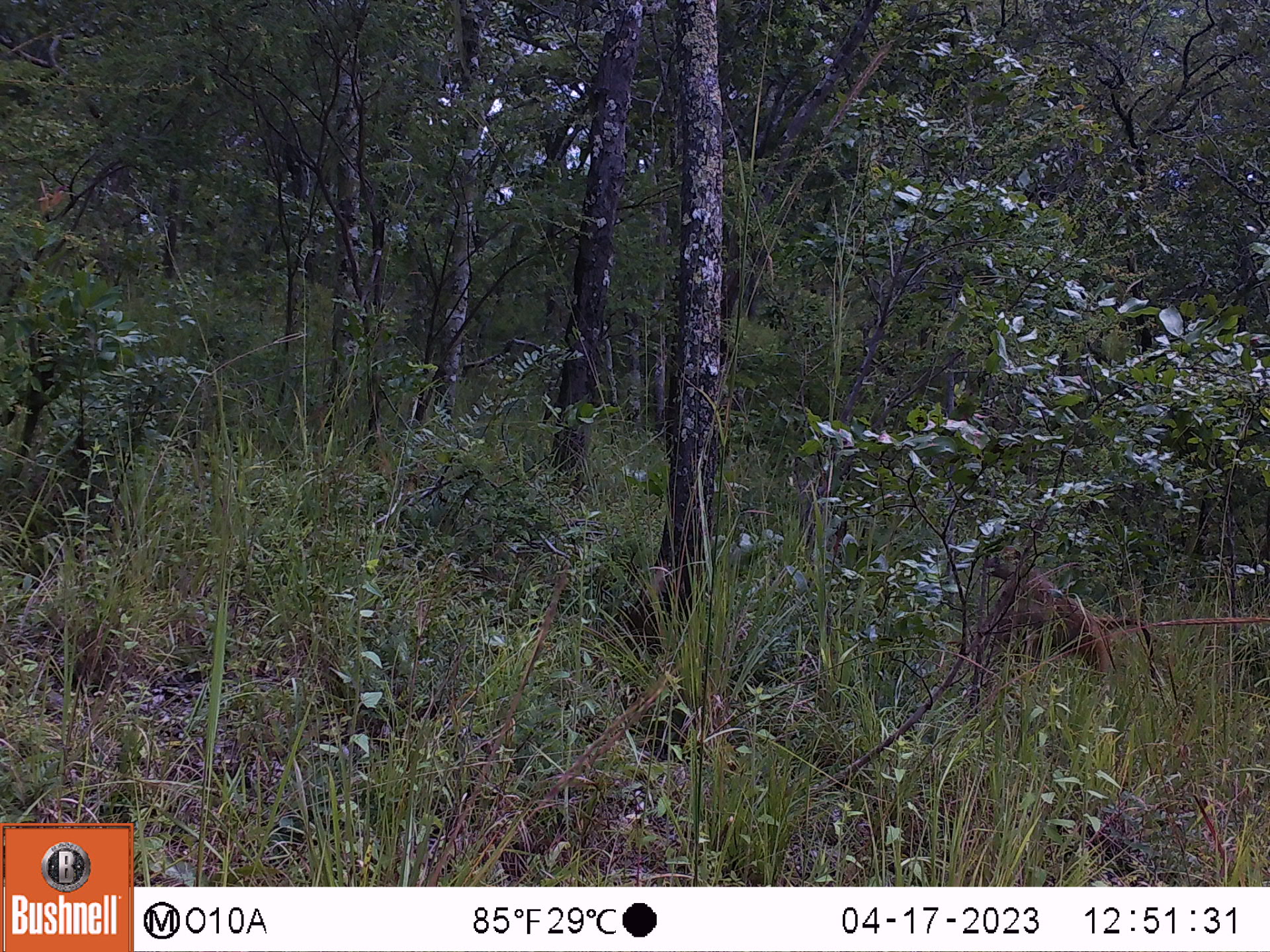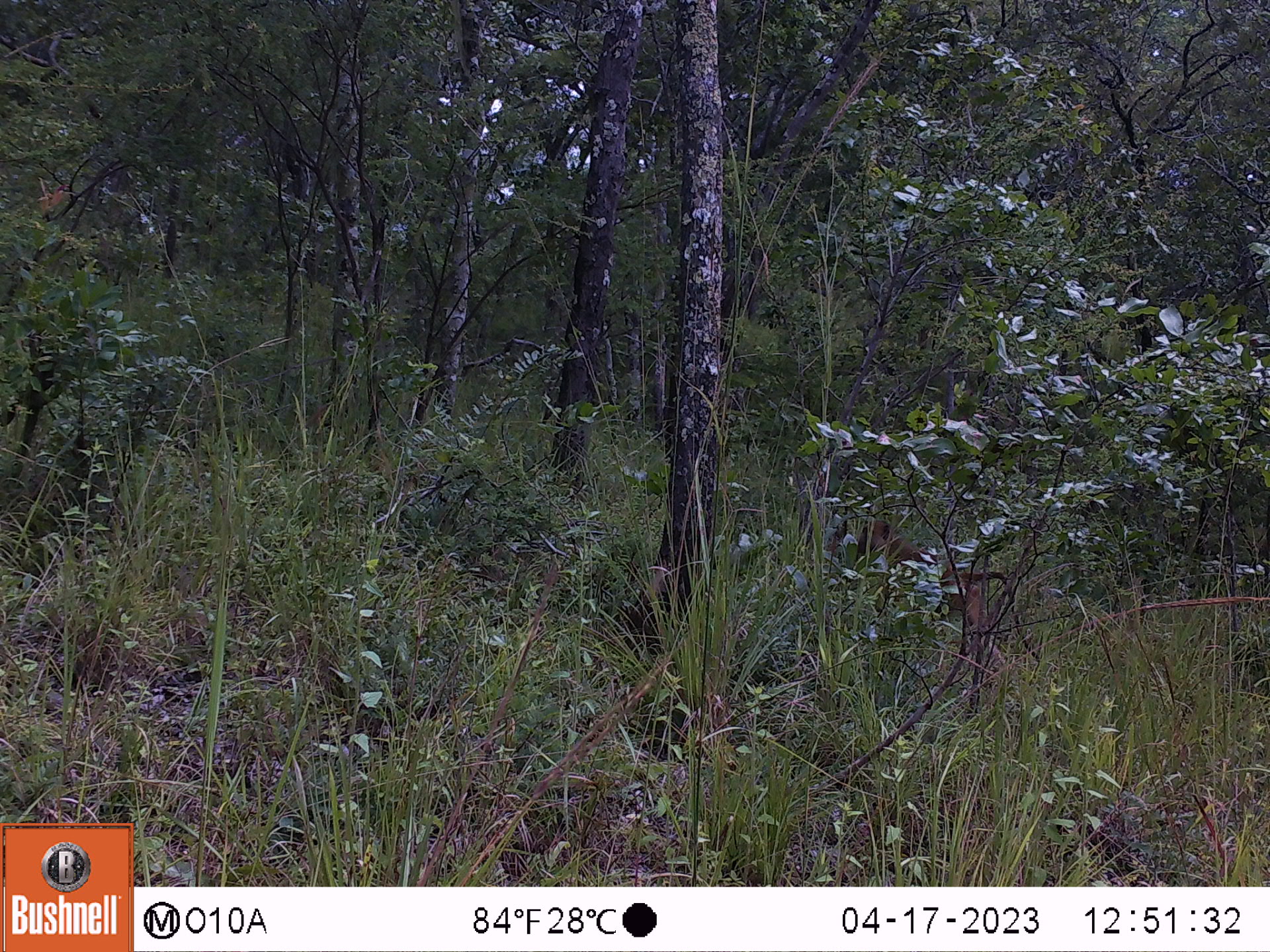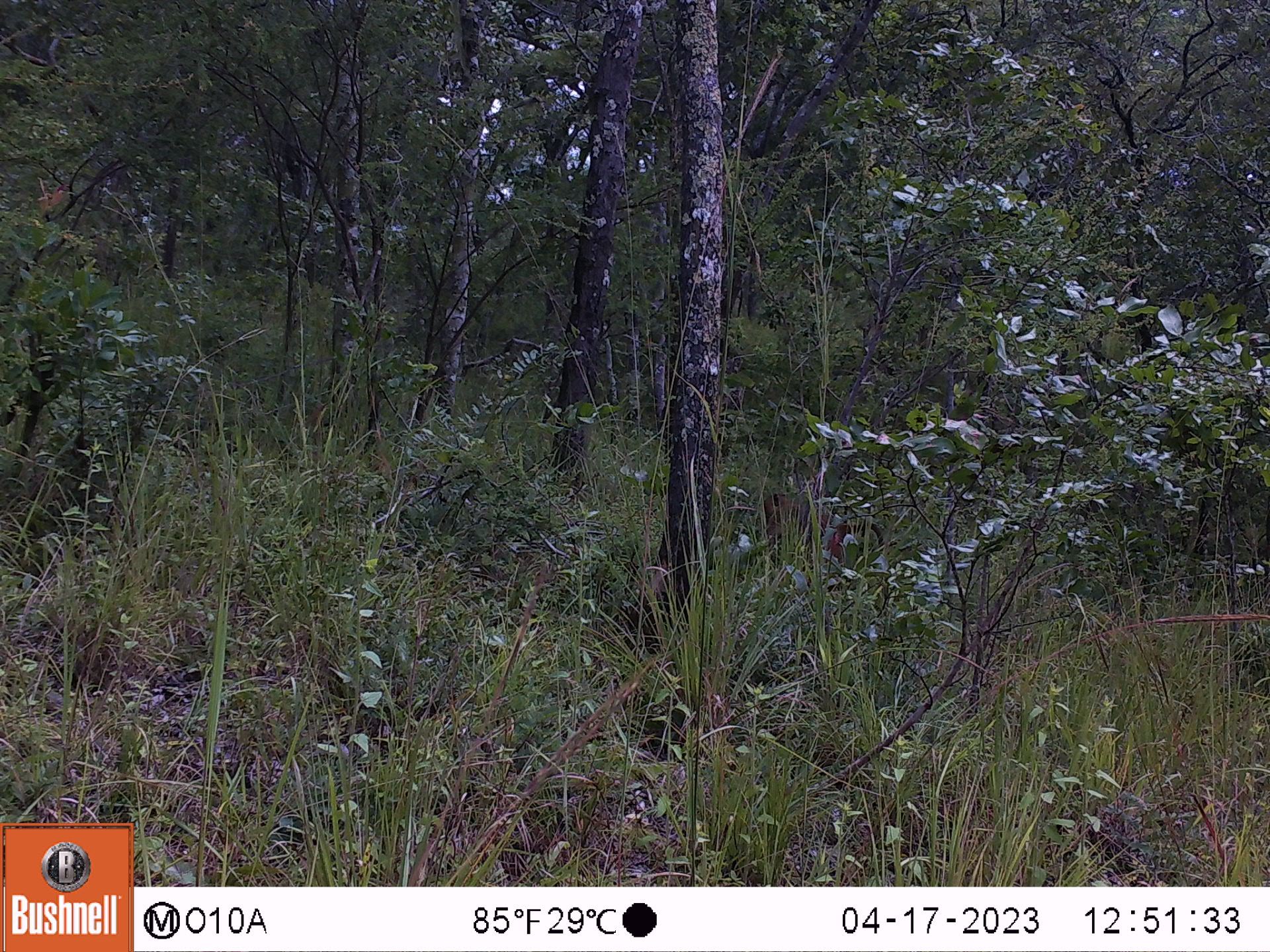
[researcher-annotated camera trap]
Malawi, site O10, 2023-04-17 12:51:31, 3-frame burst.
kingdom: Animalia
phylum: Chordata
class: Mammalia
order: Primates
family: Cercopithecidae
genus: Papio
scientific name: Papio cynocephalus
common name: yellow baboon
Yellow baboon (Papio cynocephalus), count 1.